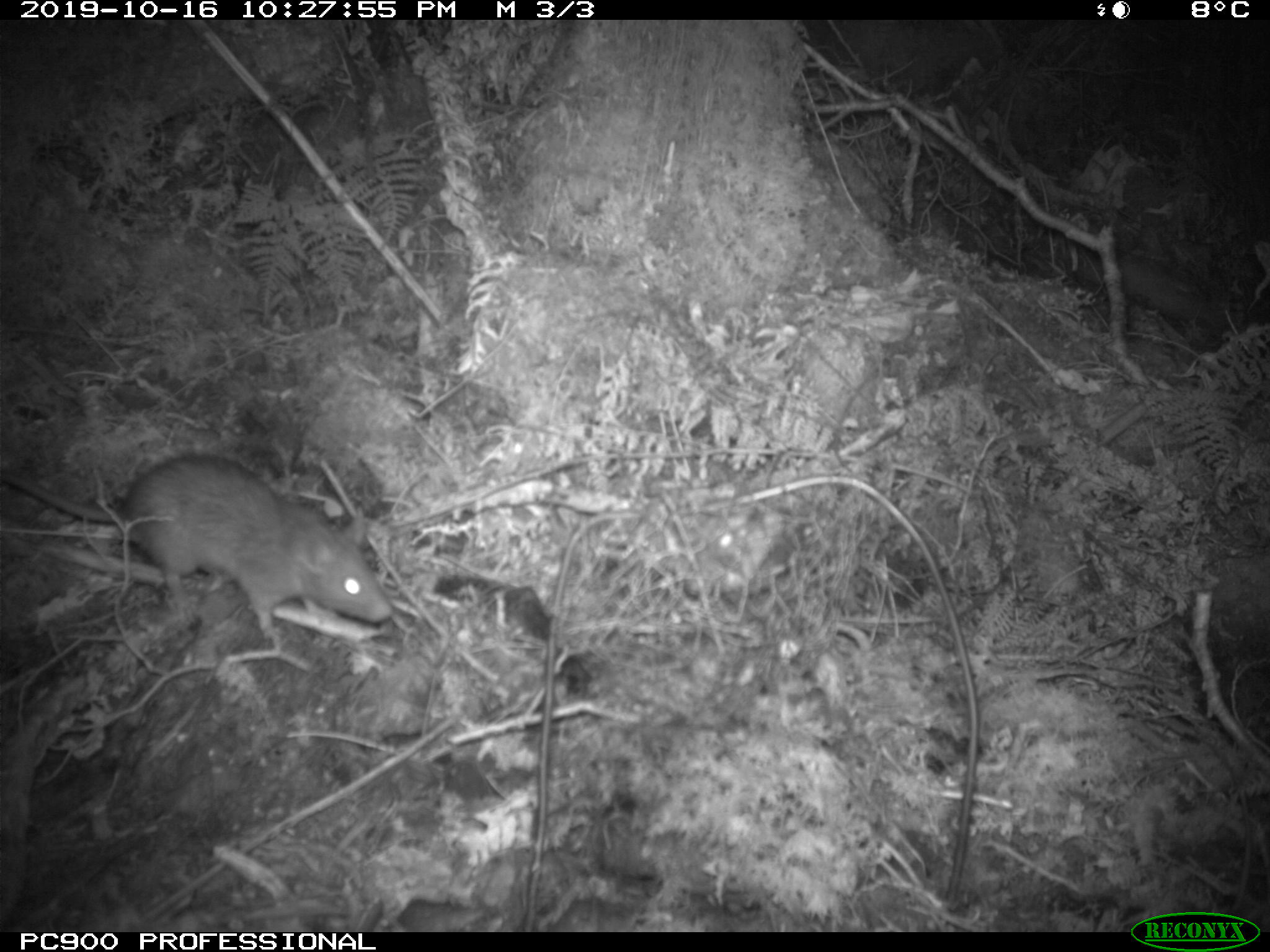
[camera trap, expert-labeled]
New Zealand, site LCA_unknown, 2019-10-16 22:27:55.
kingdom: Animalia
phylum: Chordata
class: Mammalia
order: Rodentia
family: Muridae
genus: Rattus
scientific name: Rattus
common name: rat